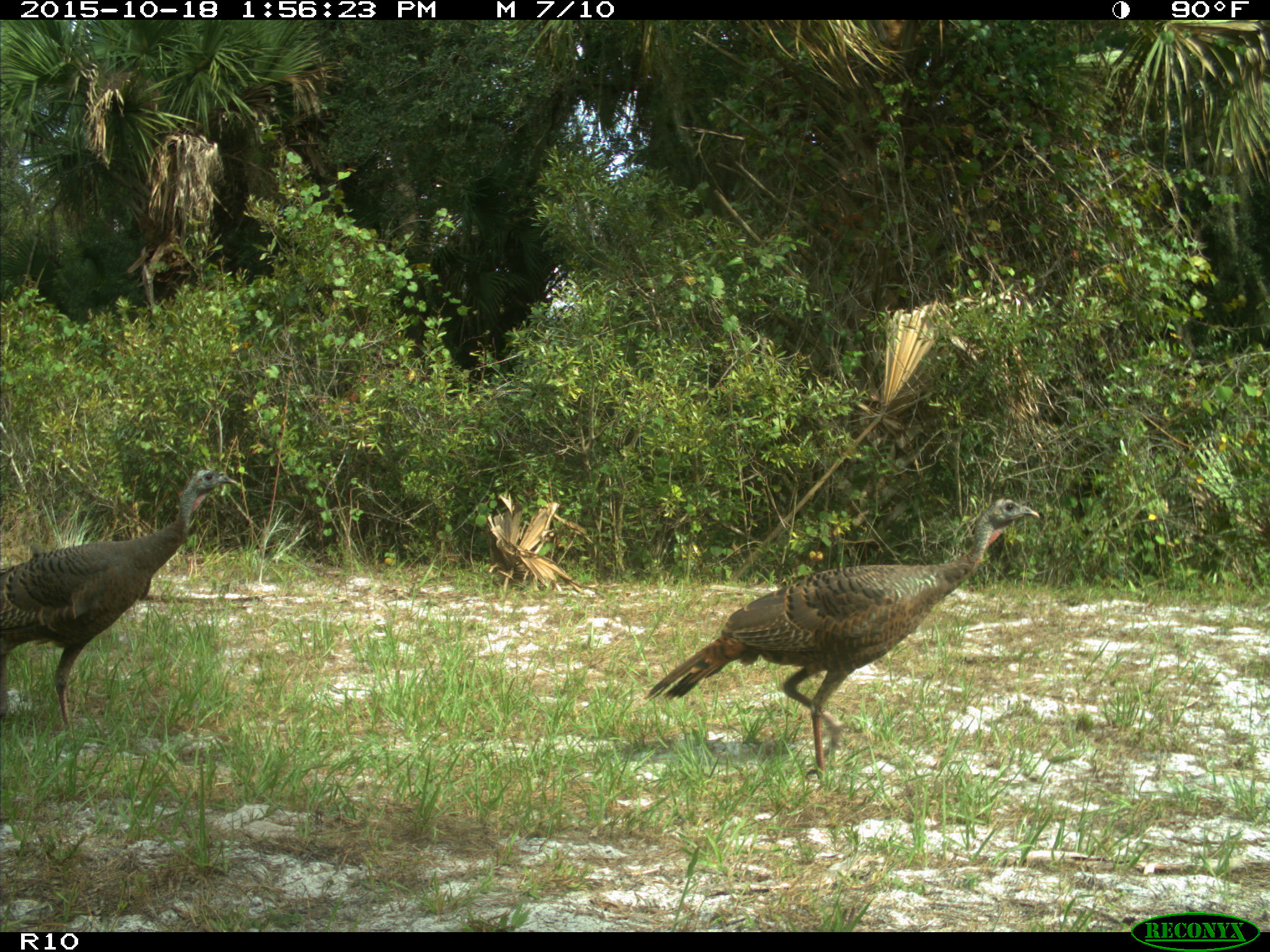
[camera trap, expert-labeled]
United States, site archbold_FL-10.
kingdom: Animalia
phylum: Chordata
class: Aves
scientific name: Aves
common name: birds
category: unidentified bird